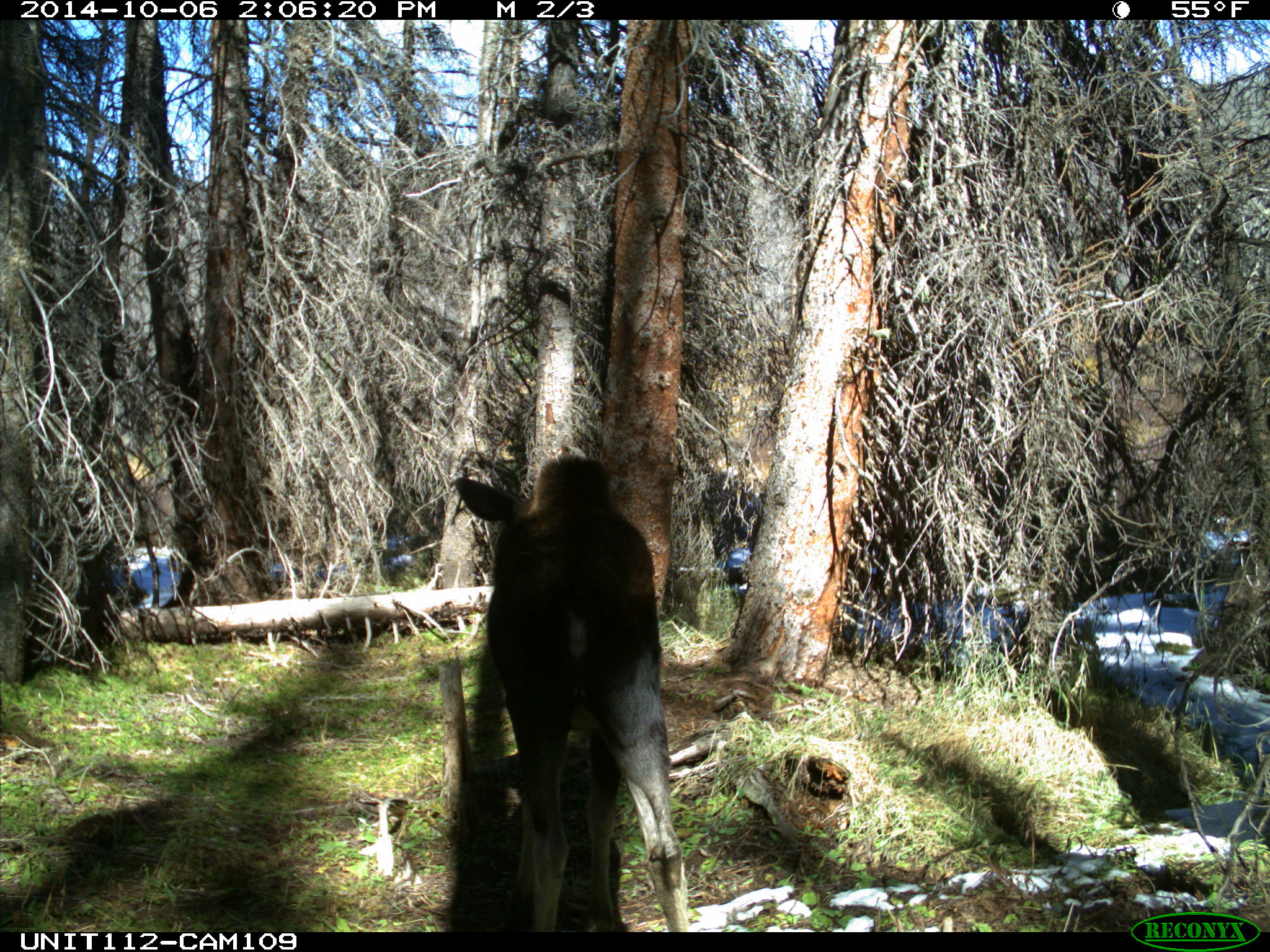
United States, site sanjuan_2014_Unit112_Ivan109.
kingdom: Animalia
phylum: Chordata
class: Mammalia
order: Artiodactyla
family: Cervidae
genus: Alces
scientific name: Alces alces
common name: moose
Alces alces (moose).